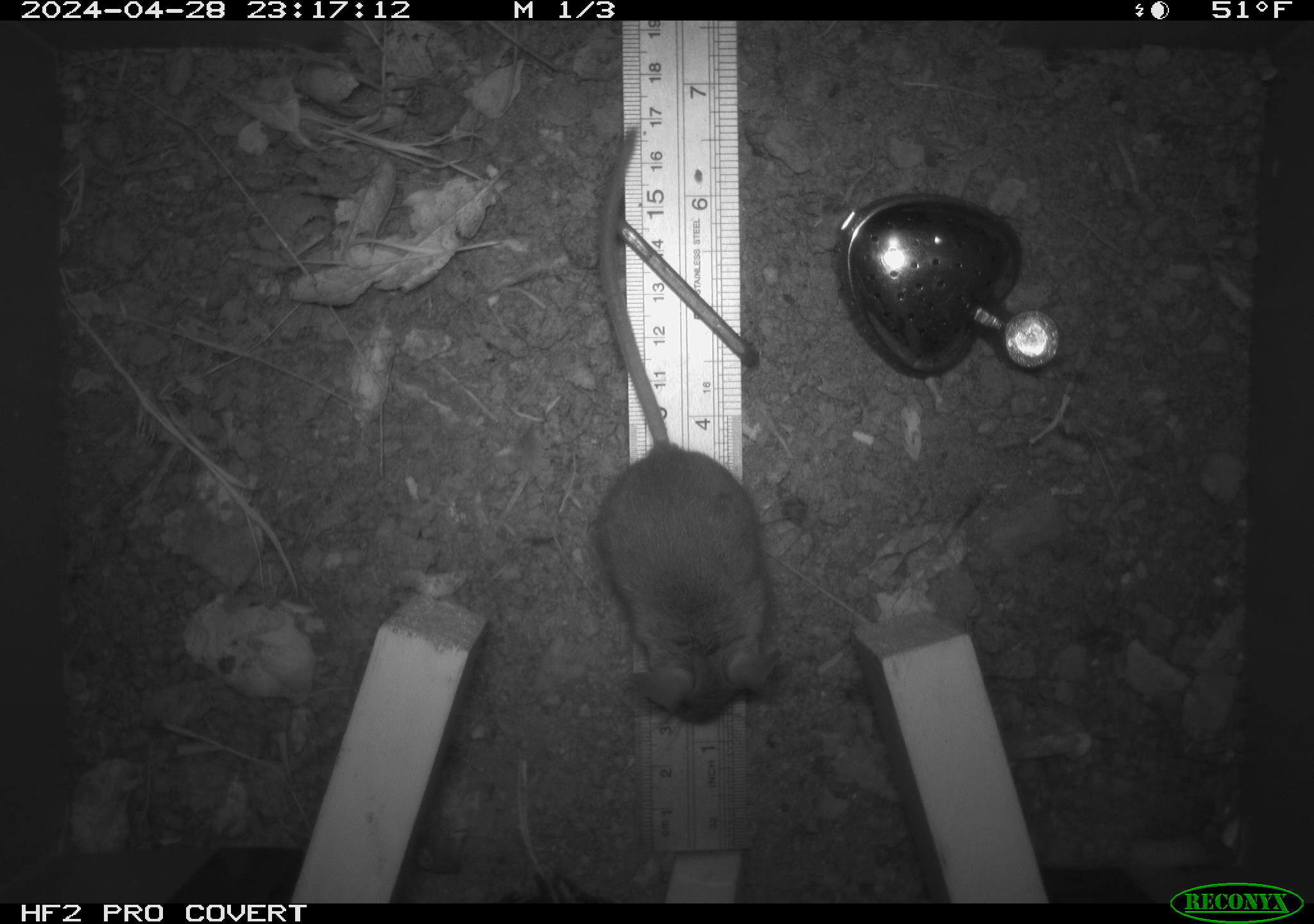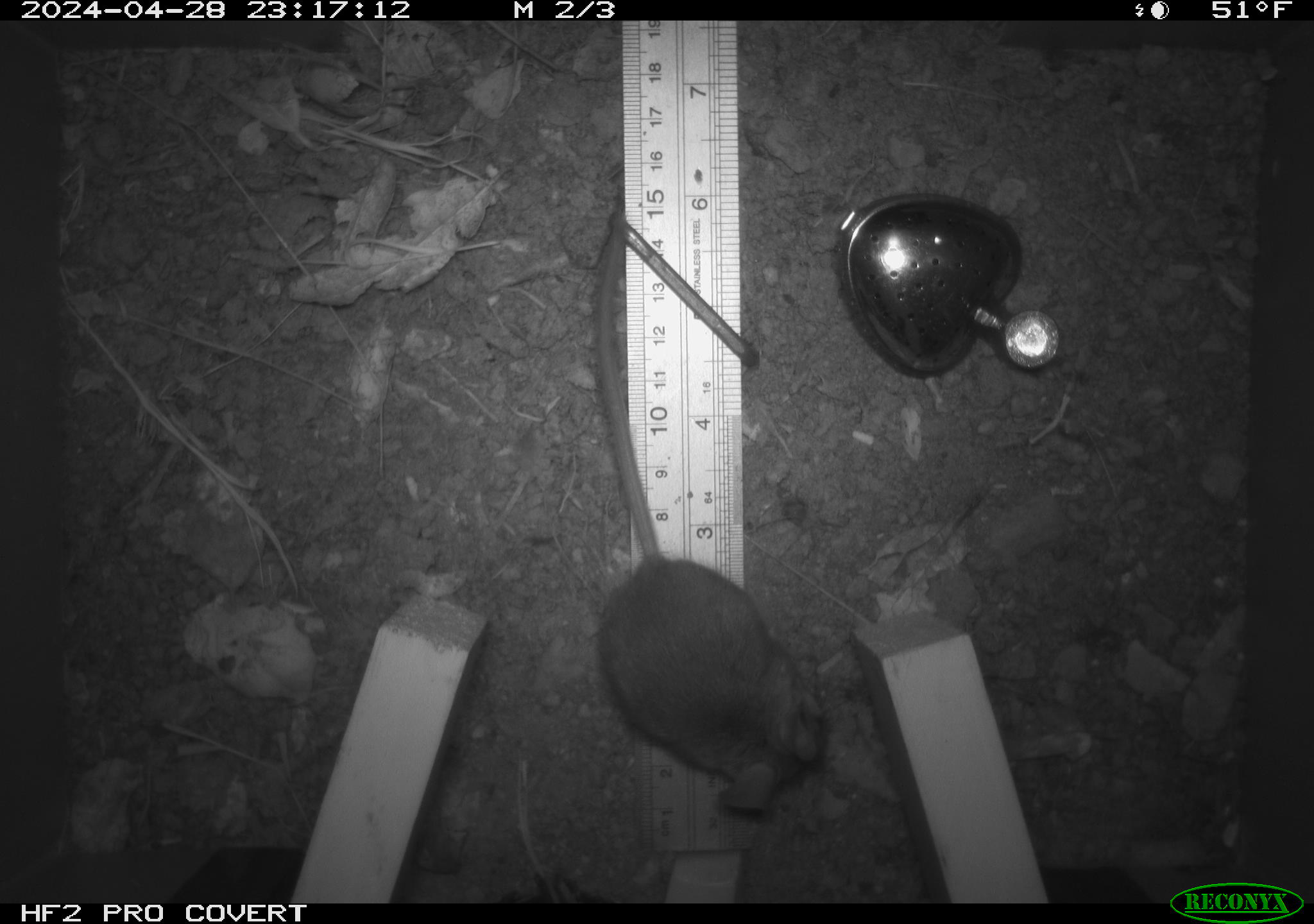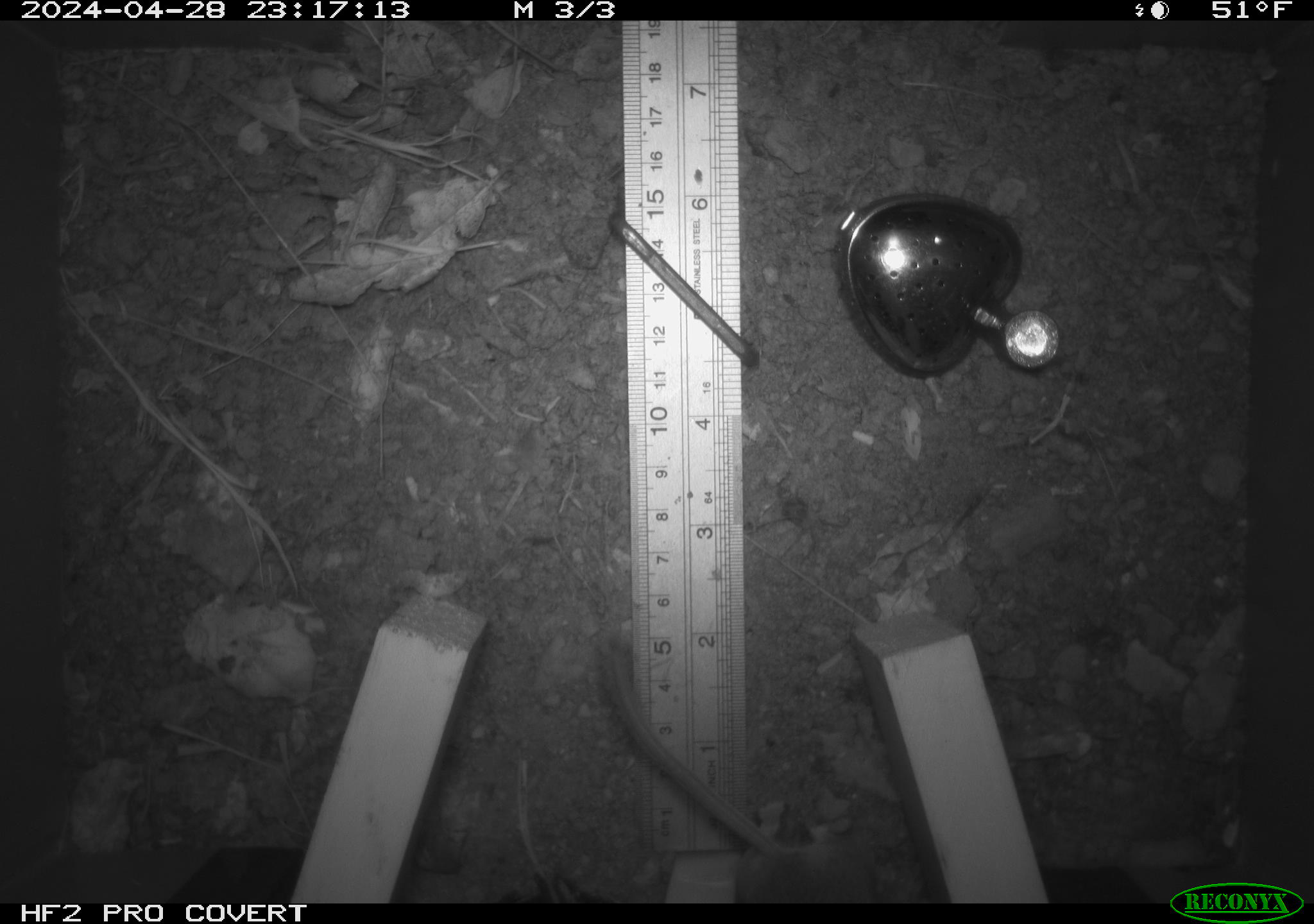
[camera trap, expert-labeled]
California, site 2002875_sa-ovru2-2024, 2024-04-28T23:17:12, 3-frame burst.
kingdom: Animalia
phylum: Chordata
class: Mammalia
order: Rodentia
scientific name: Rodentia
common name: rodent